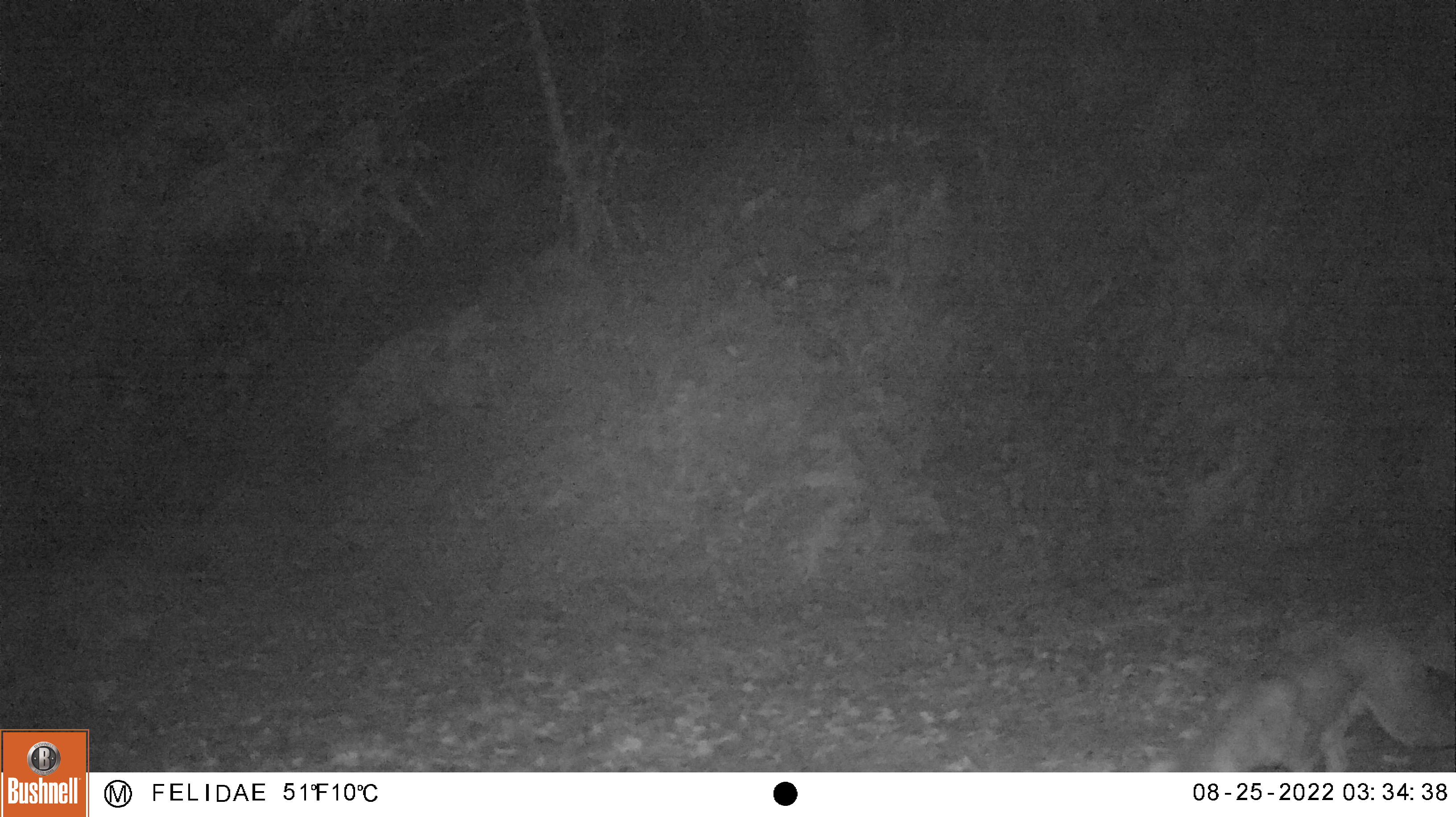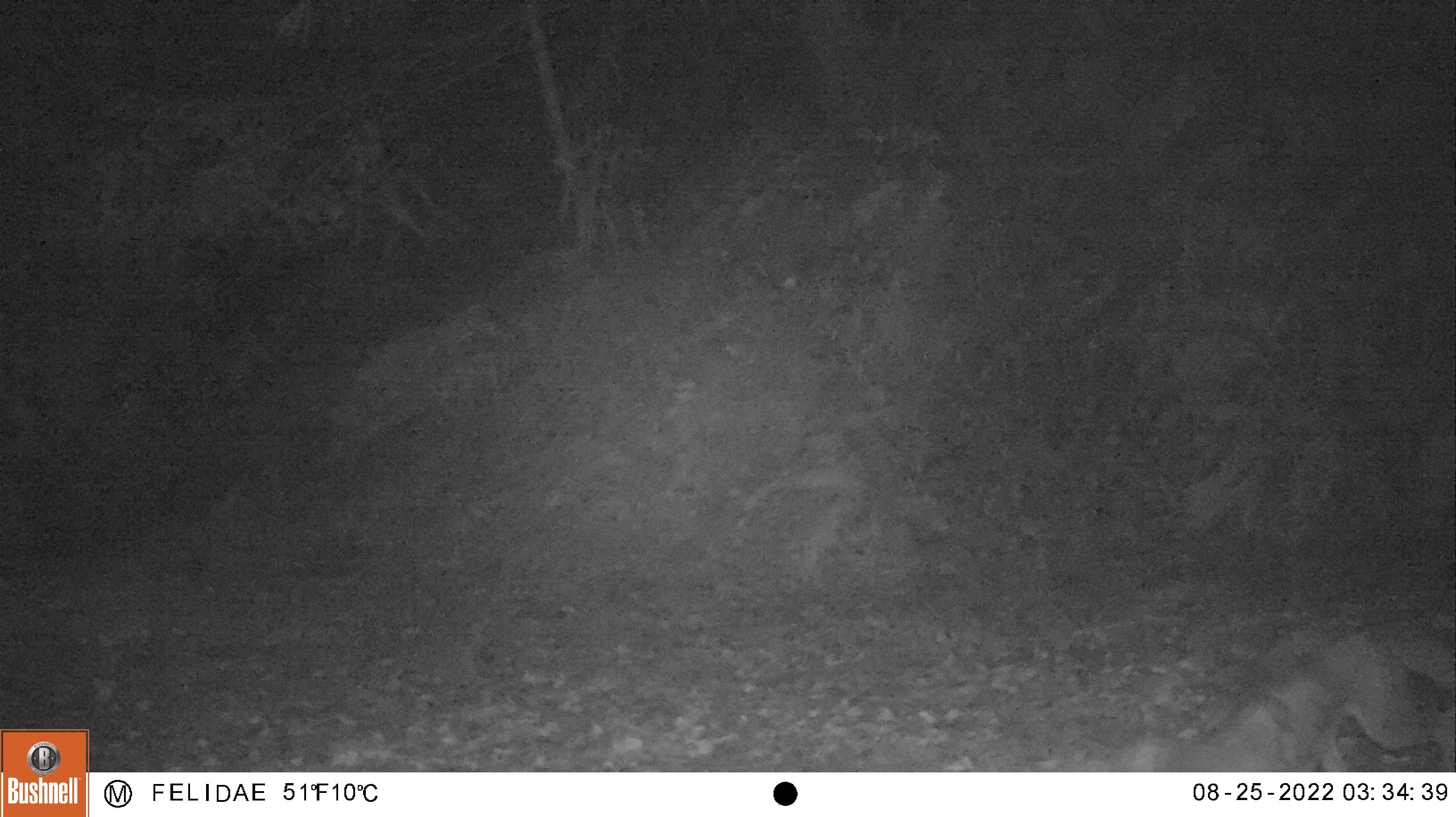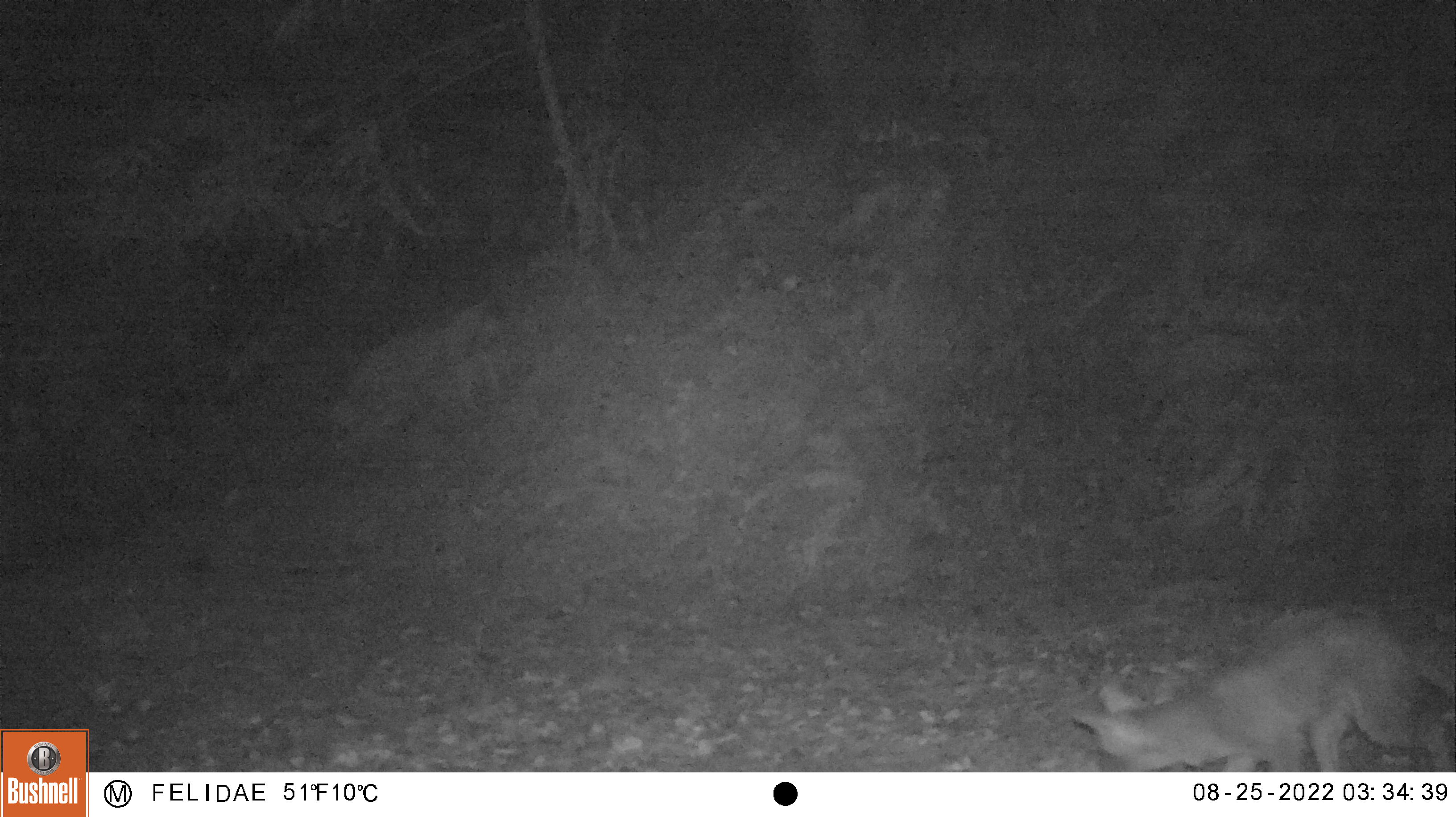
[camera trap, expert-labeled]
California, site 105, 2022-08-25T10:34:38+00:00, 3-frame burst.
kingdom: Animalia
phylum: Chordata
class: Mammalia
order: Carnivora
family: Canidae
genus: Urocyon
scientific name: Urocyon cinereoargenteus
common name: gray fox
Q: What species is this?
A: Gray fox (Urocyon cinereoargenteus).